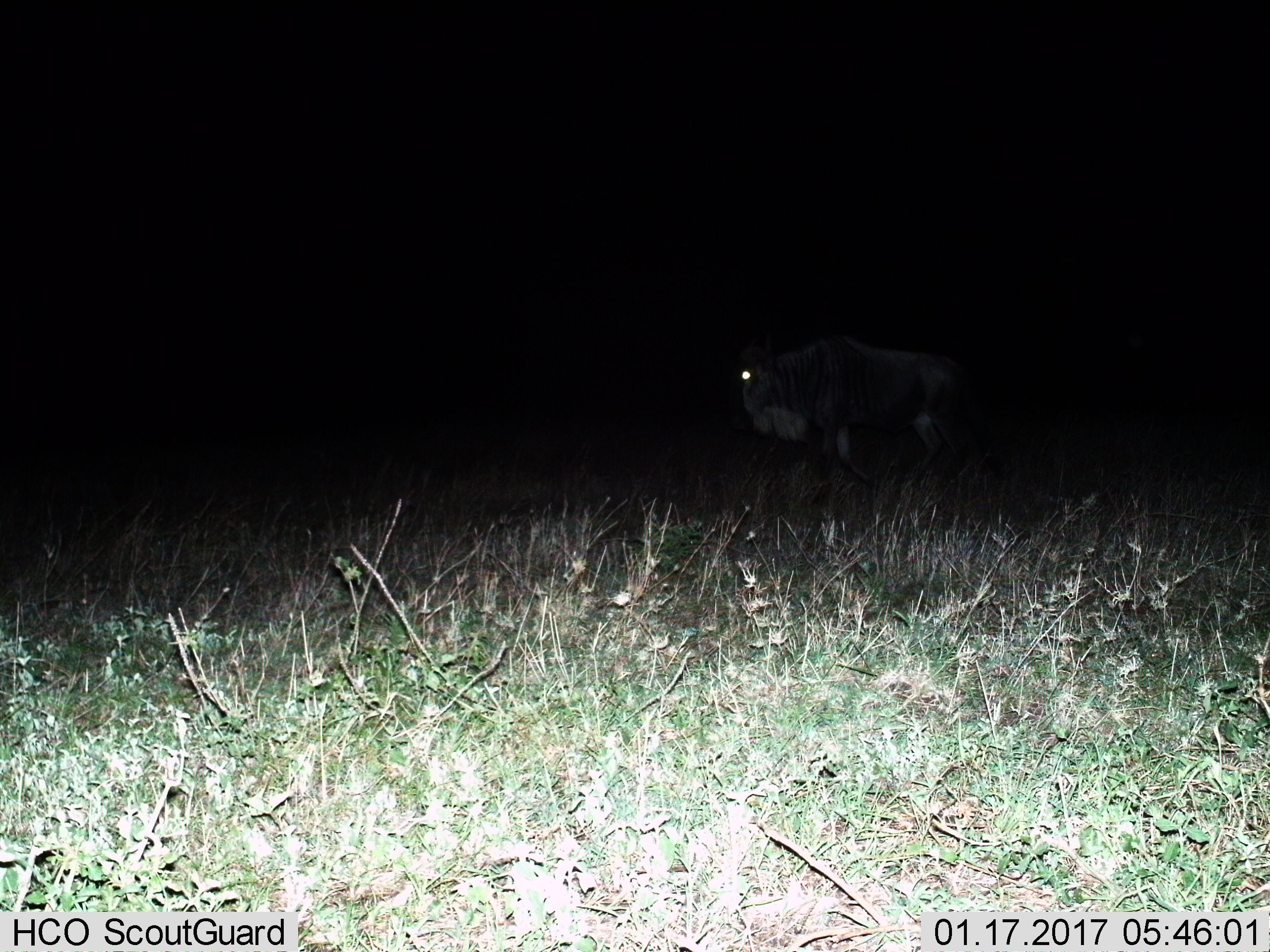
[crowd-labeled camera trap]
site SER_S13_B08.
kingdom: Animalia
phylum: Chordata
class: Mammalia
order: Artiodactyla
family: Bovidae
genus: Connochaetes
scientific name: Connochaetes taurinus taurinus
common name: blue wildebeest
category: wildebeestblue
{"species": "wildebeestblue (blue wildebeest) (Connochaetes taurinus taurinus)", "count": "1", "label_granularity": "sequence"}